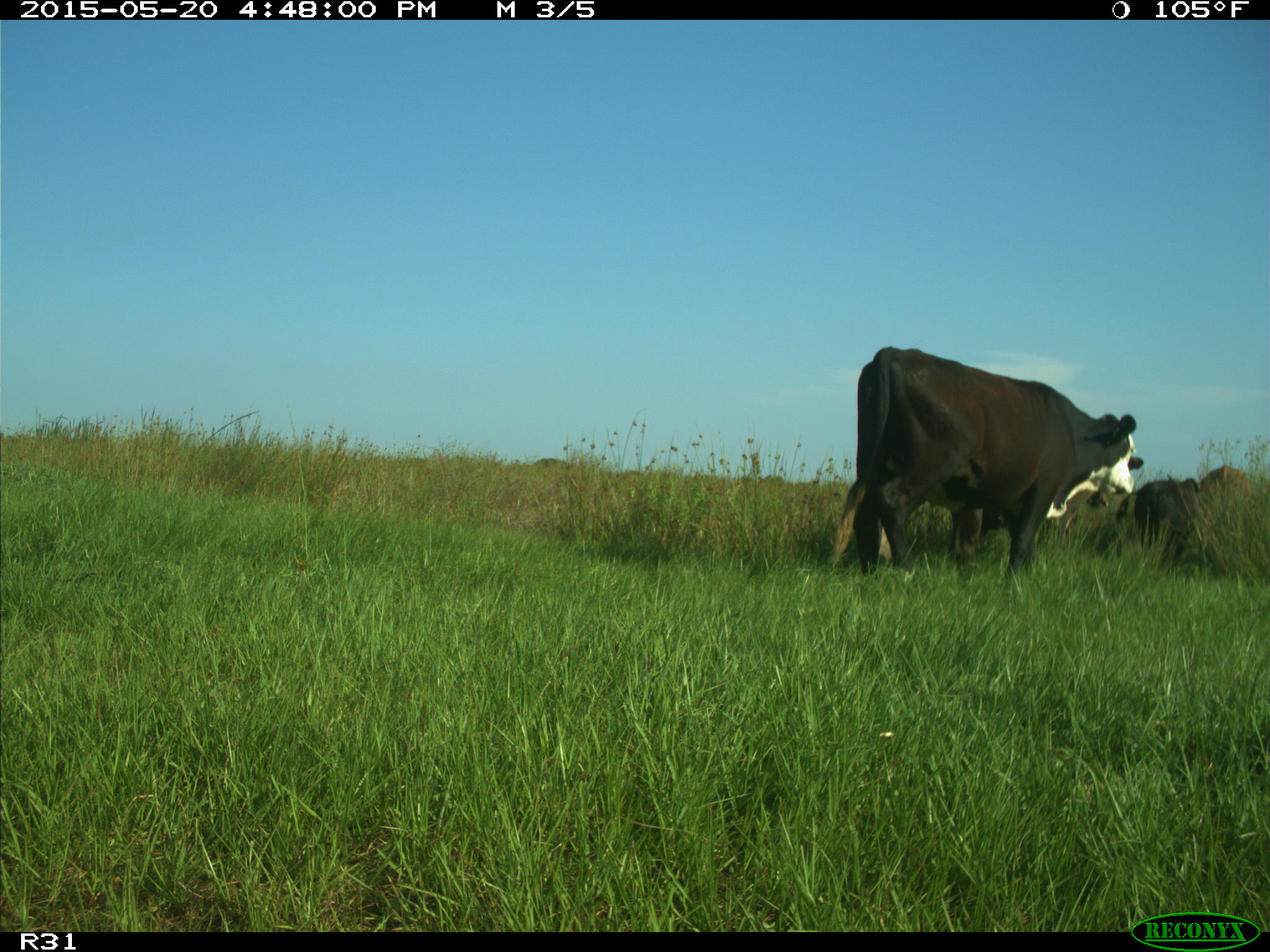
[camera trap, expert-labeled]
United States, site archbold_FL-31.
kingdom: Animalia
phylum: Chordata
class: Mammalia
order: Artiodactyla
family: Bovidae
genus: Bos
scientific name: Bos taurus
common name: domestic cow